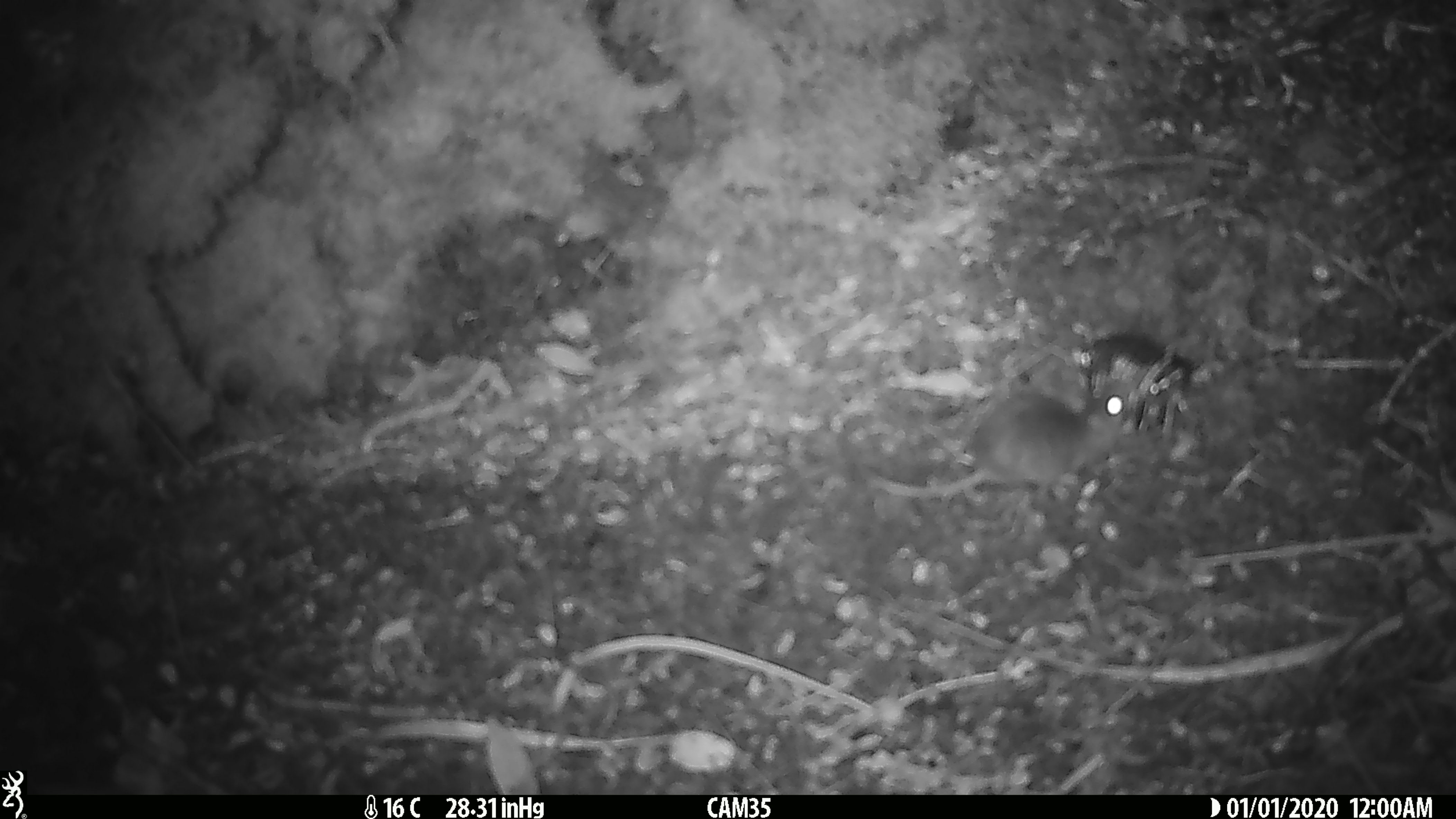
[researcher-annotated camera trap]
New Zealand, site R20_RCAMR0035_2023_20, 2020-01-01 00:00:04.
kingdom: Animalia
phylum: Chordata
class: Mammalia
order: Rodentia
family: Muridae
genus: Mus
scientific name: Mus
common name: mouse